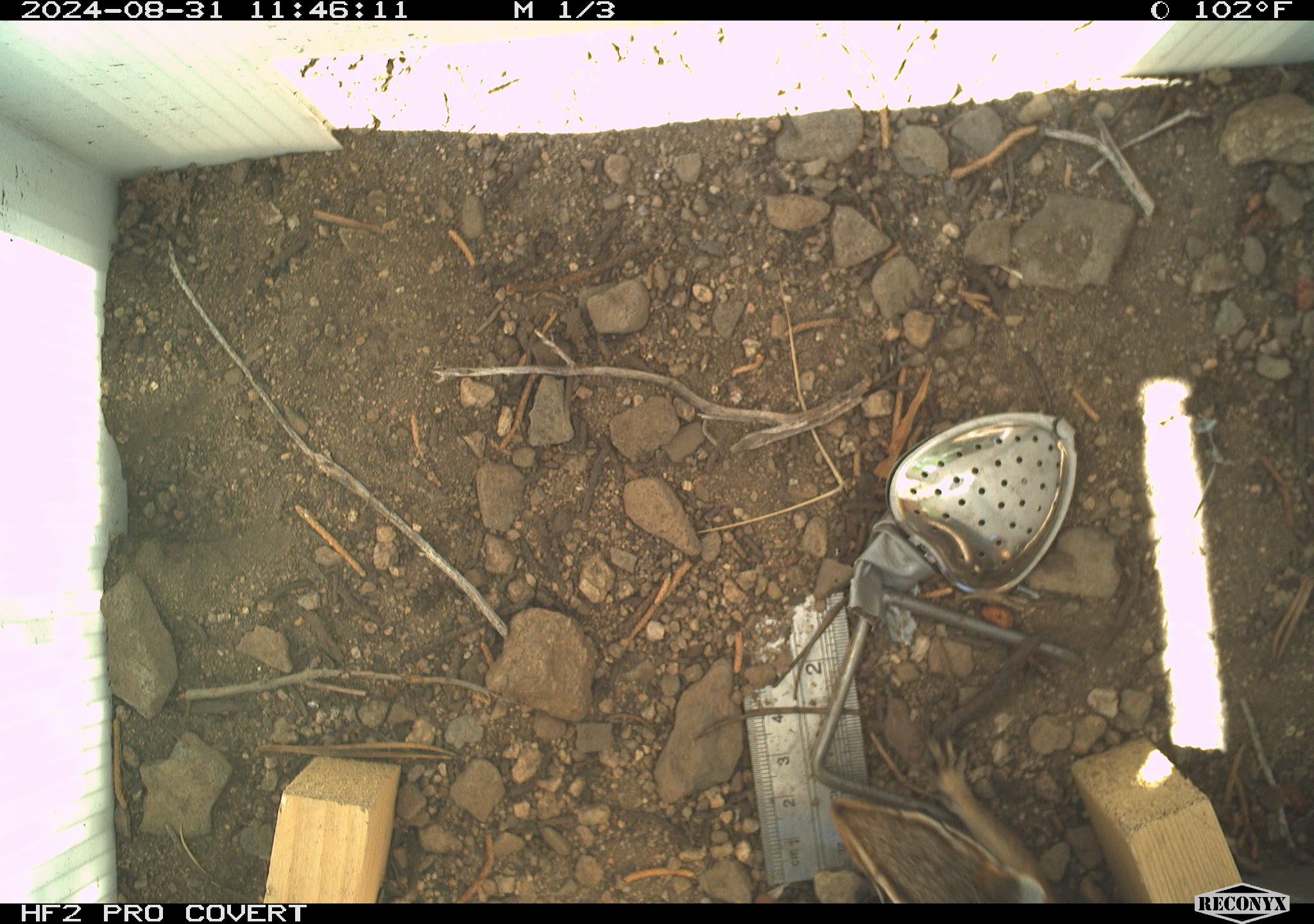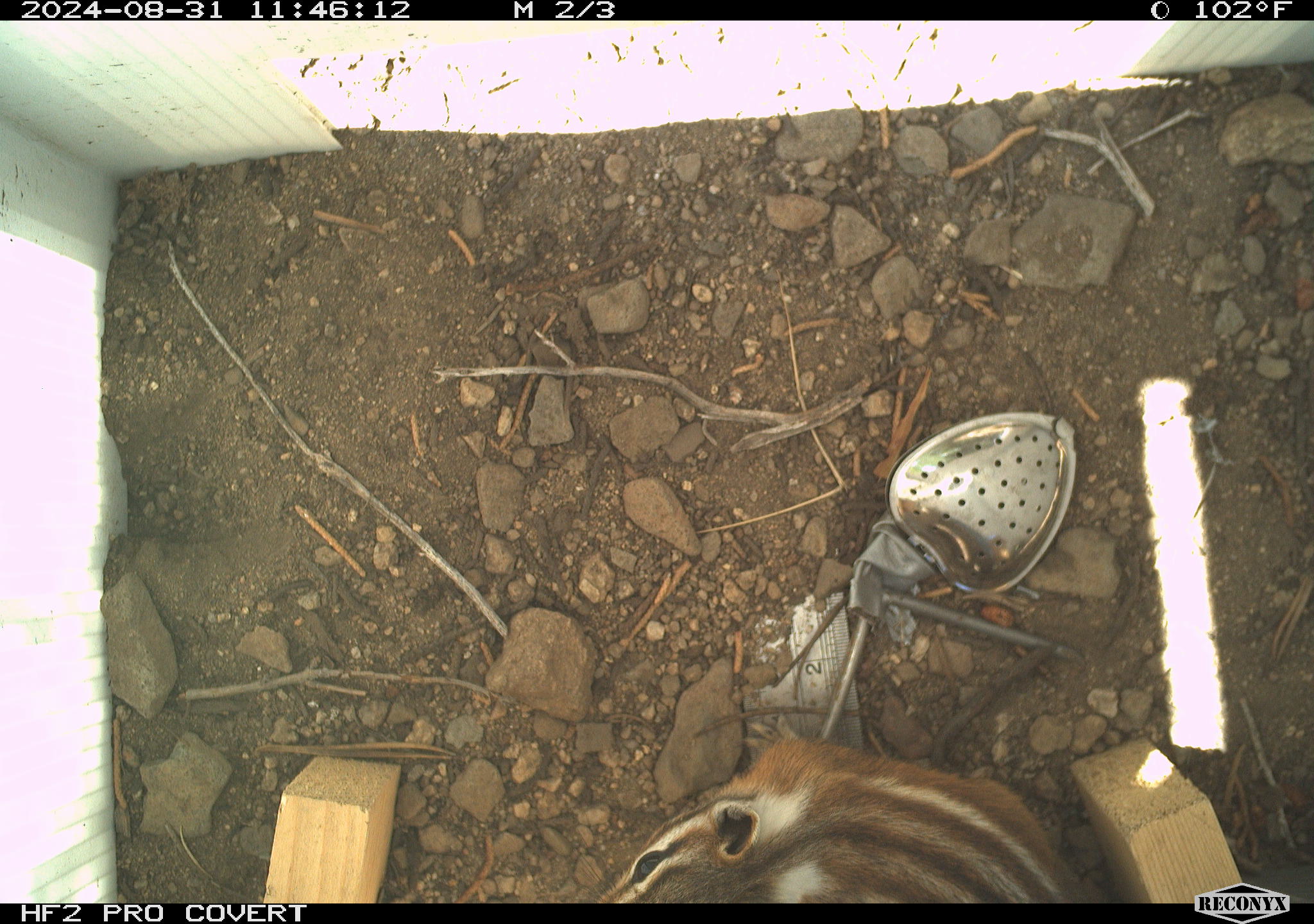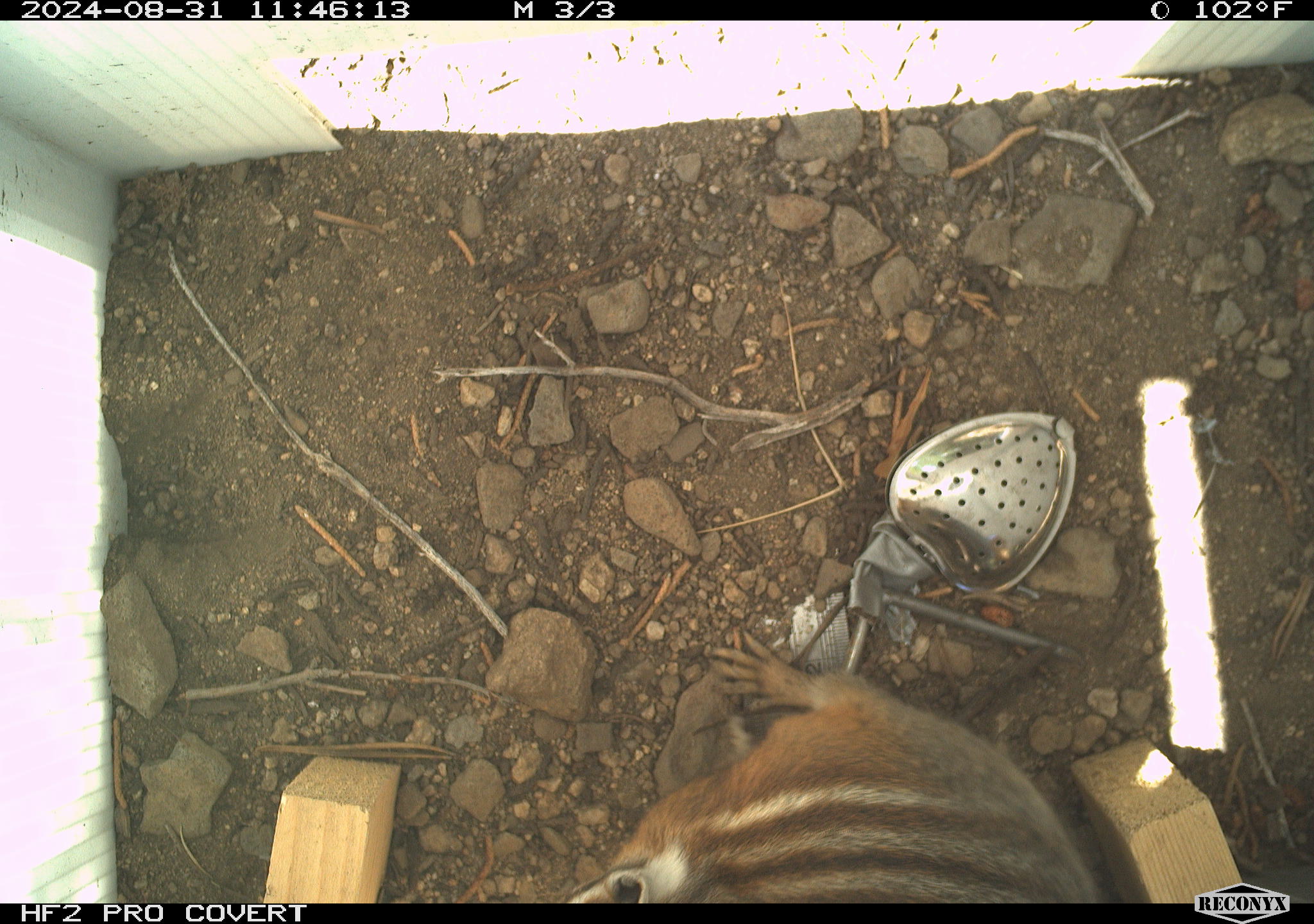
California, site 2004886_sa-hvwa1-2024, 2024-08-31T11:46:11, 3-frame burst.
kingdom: Animalia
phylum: Chordata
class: Mammalia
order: Rodentia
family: Sciuridae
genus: Neotamias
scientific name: Neotamias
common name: western chipmunks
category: neotamias species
Neotamias species (western chipmunks) (Neotamias).